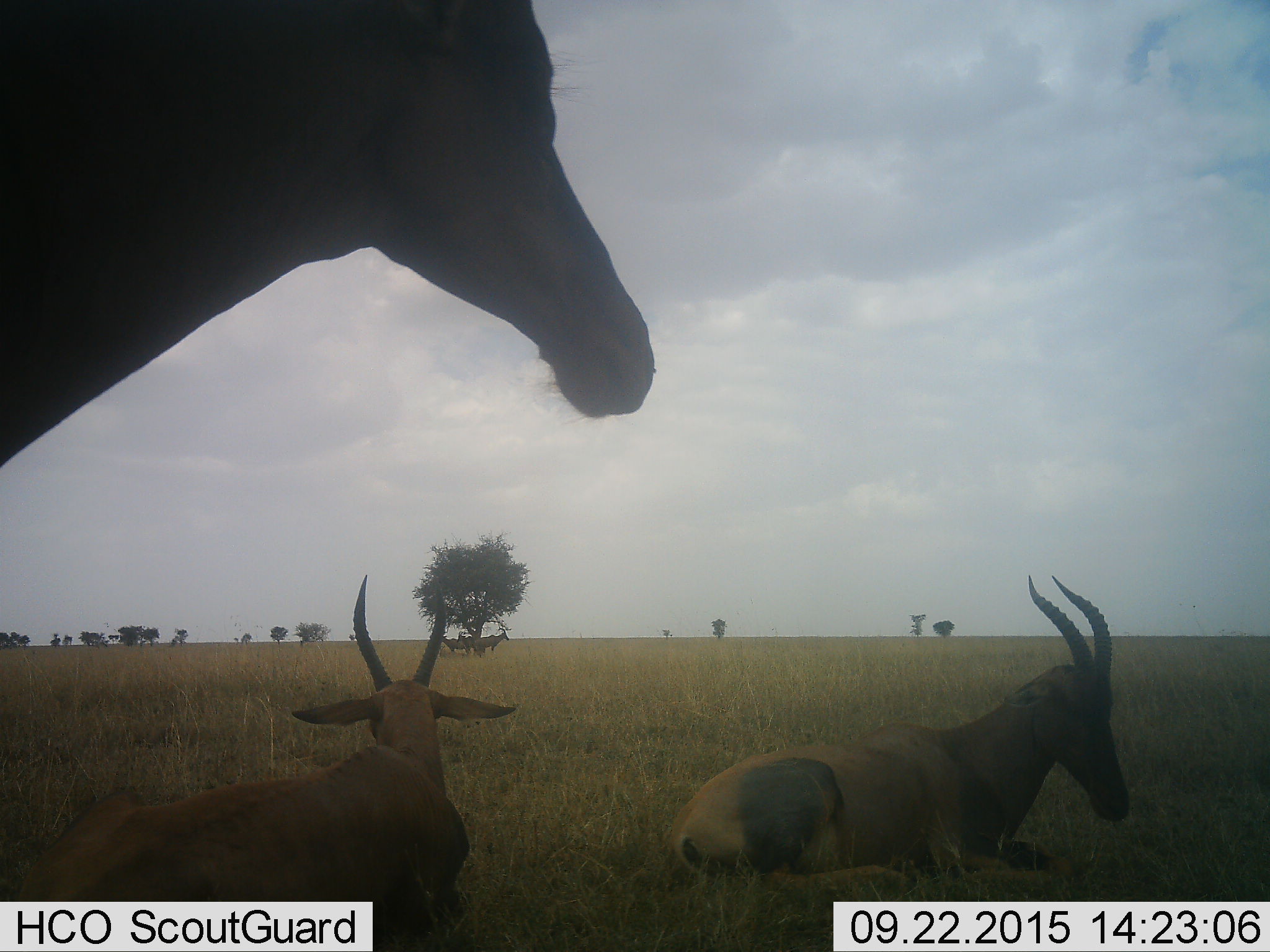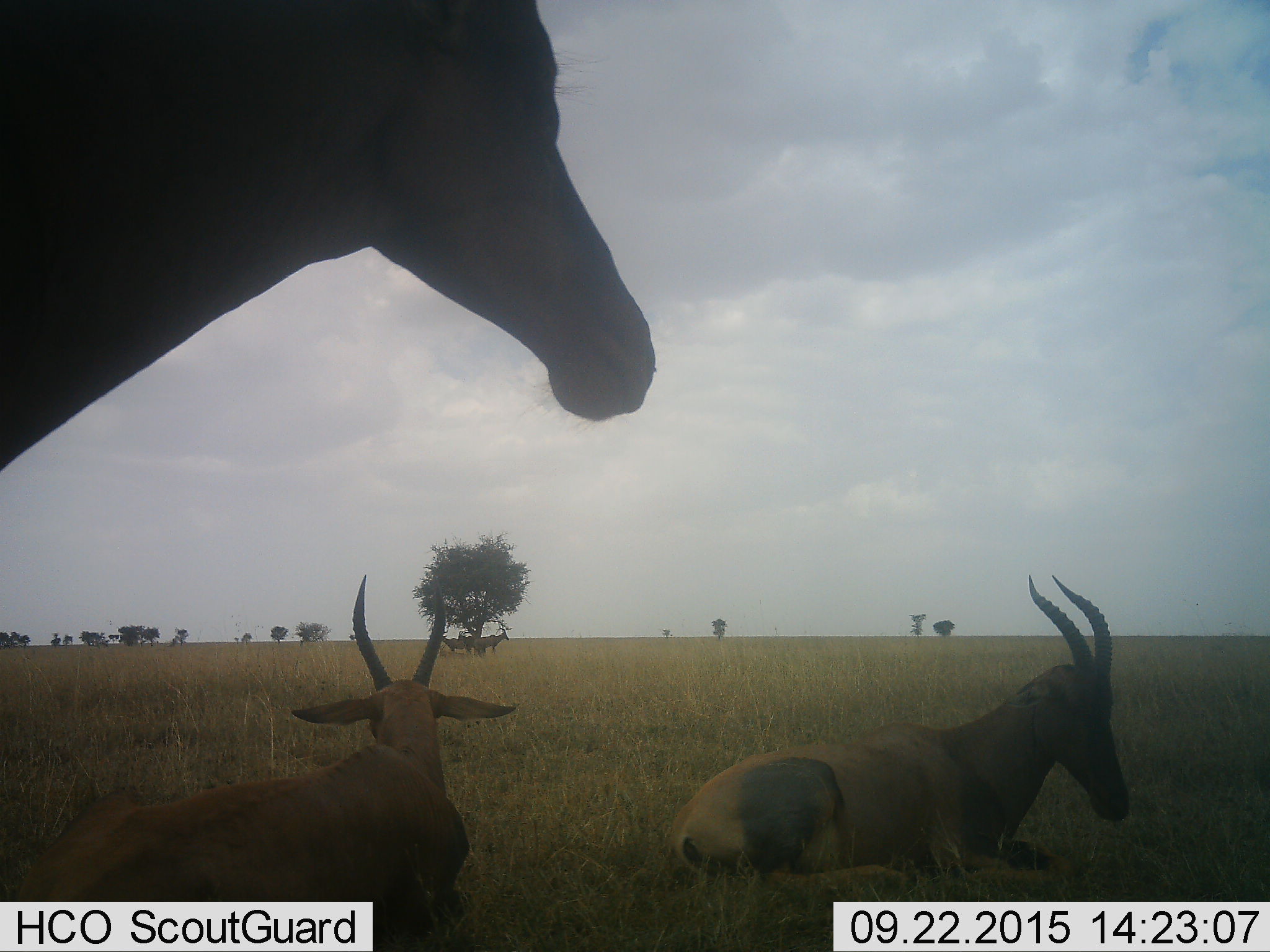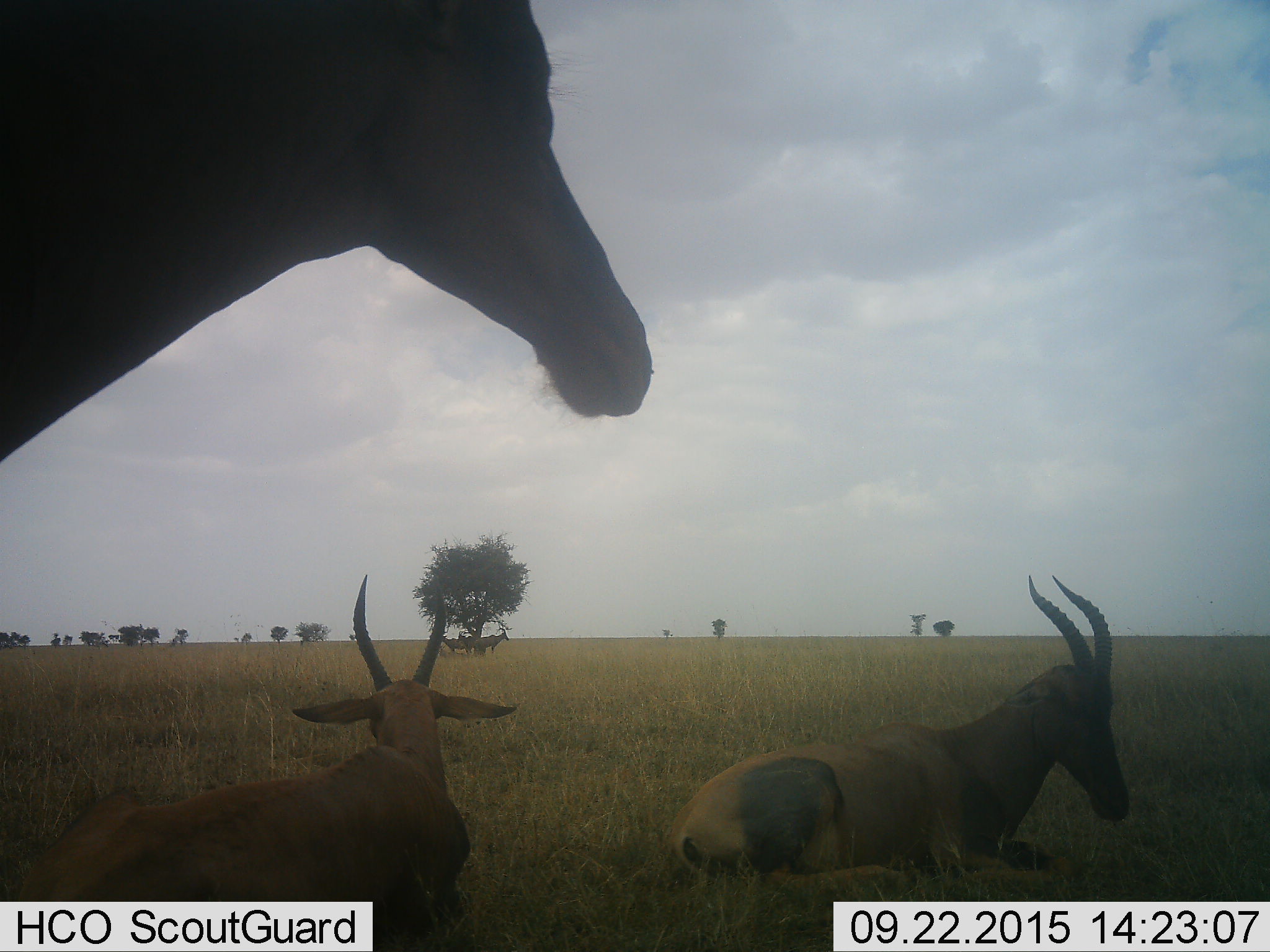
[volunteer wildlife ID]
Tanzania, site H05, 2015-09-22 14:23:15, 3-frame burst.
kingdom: Animalia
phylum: Chordata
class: Mammalia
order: Artiodactyla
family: Bovidae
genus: Alcelaphus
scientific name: Alcelaphus buselaphus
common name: hartebeest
Hartebeest (Alcelaphus buselaphus), count 3. Behavior (volunteer vote fractions): standing 100%, resting 100%, moving 0%, interacting 0%. Young present (vote fraction): 0%. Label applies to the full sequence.